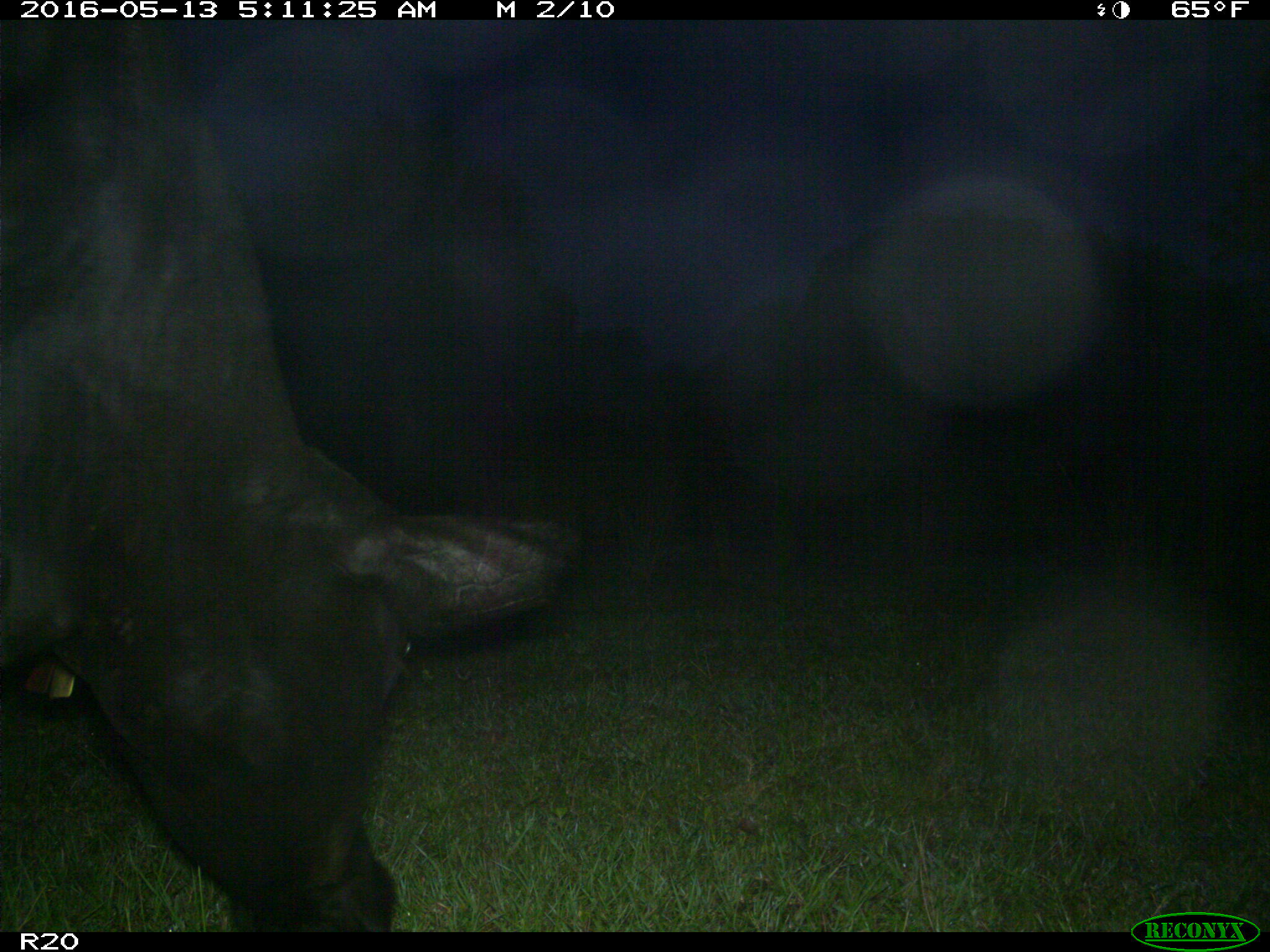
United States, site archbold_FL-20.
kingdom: Animalia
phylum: Chordata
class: Mammalia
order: Artiodactyla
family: Bovidae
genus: Bos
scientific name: Bos taurus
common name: domestic cow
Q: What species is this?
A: Bos taurus (domestic cow).